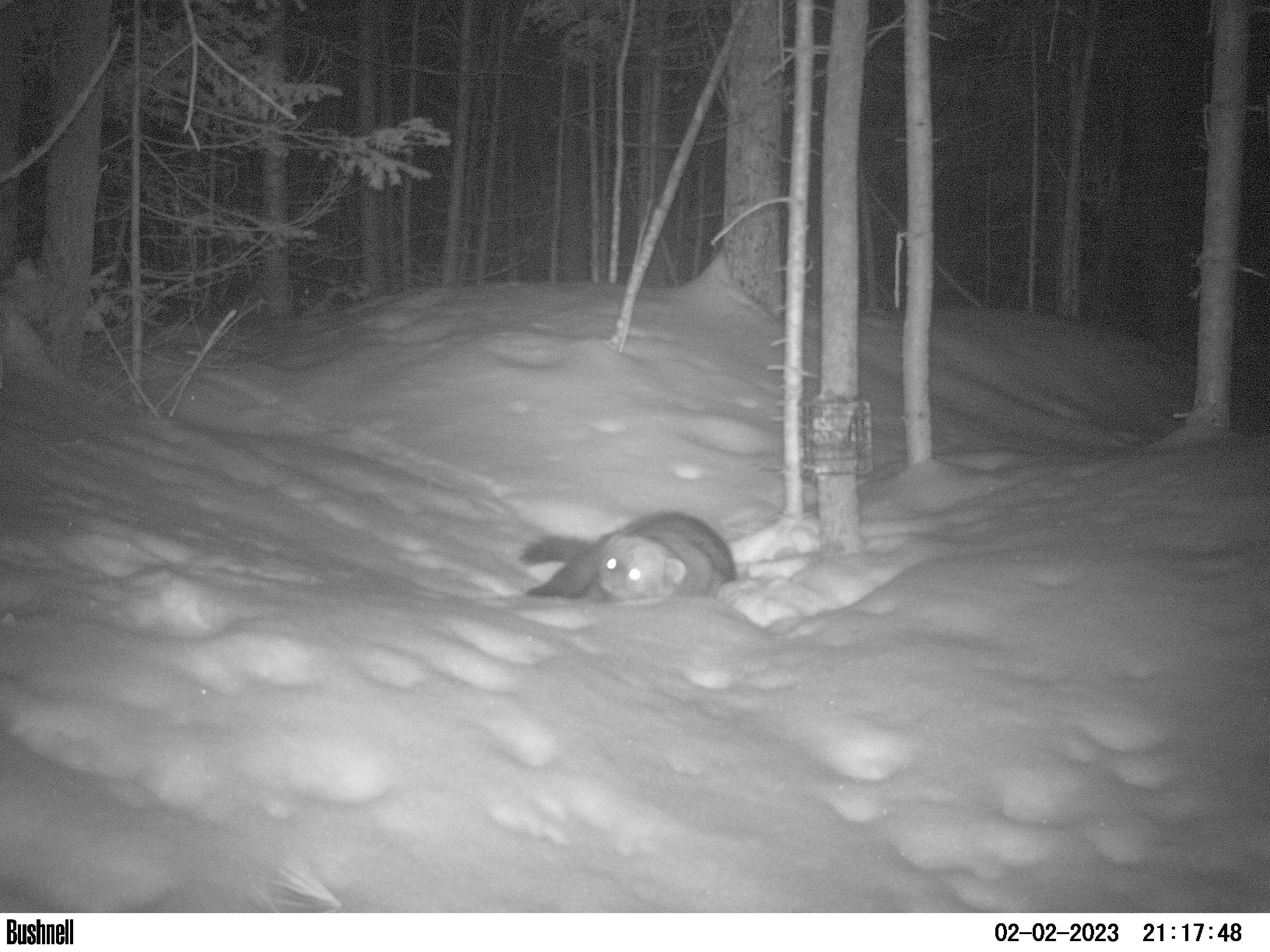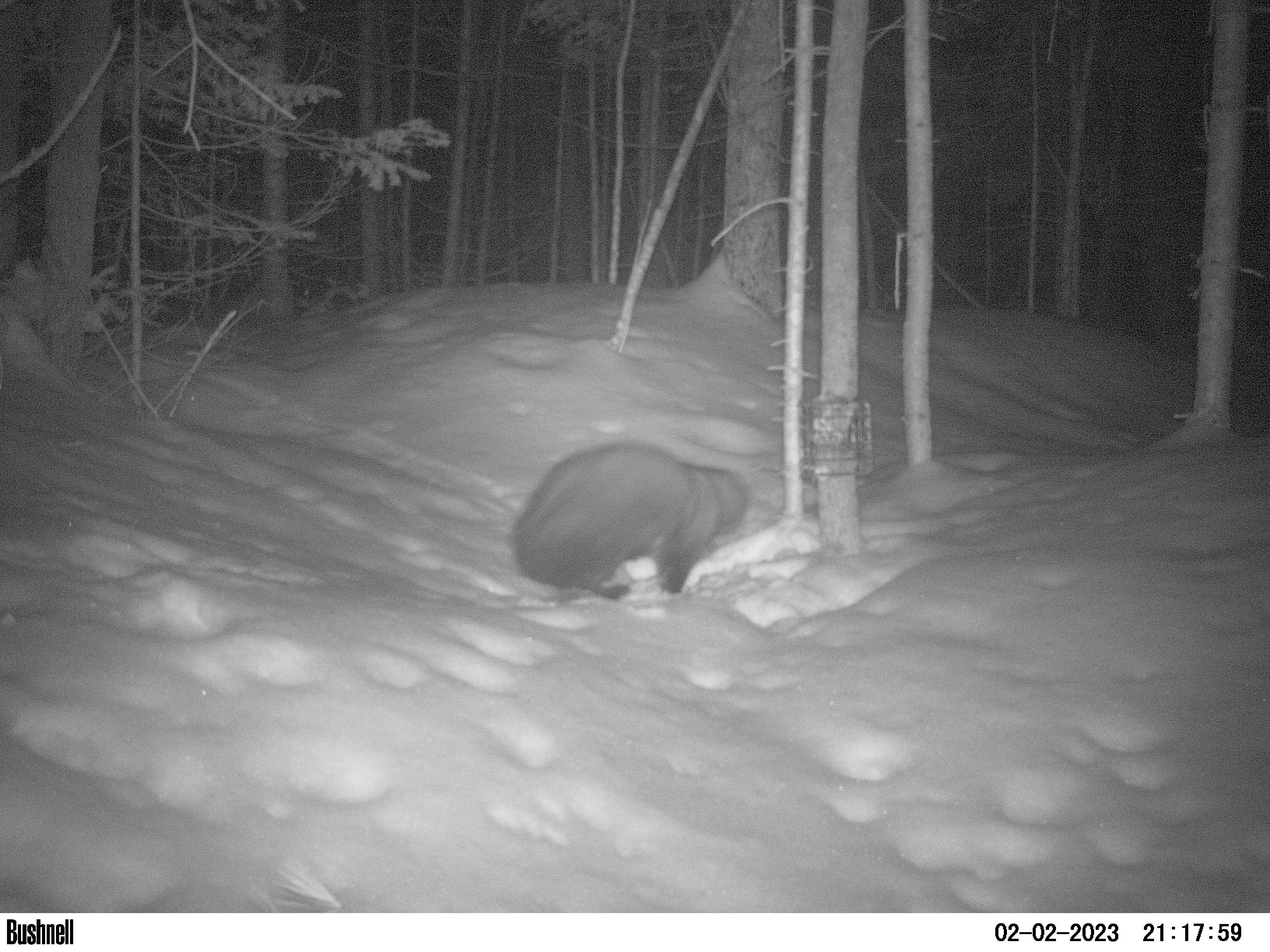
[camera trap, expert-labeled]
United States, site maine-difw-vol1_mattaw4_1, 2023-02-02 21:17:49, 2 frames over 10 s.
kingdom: Animalia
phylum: Chordata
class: Mammalia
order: Carnivora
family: Mustelidae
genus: Pekania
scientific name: Pekania pennanti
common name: fisher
Fisher (Pekania pennanti).